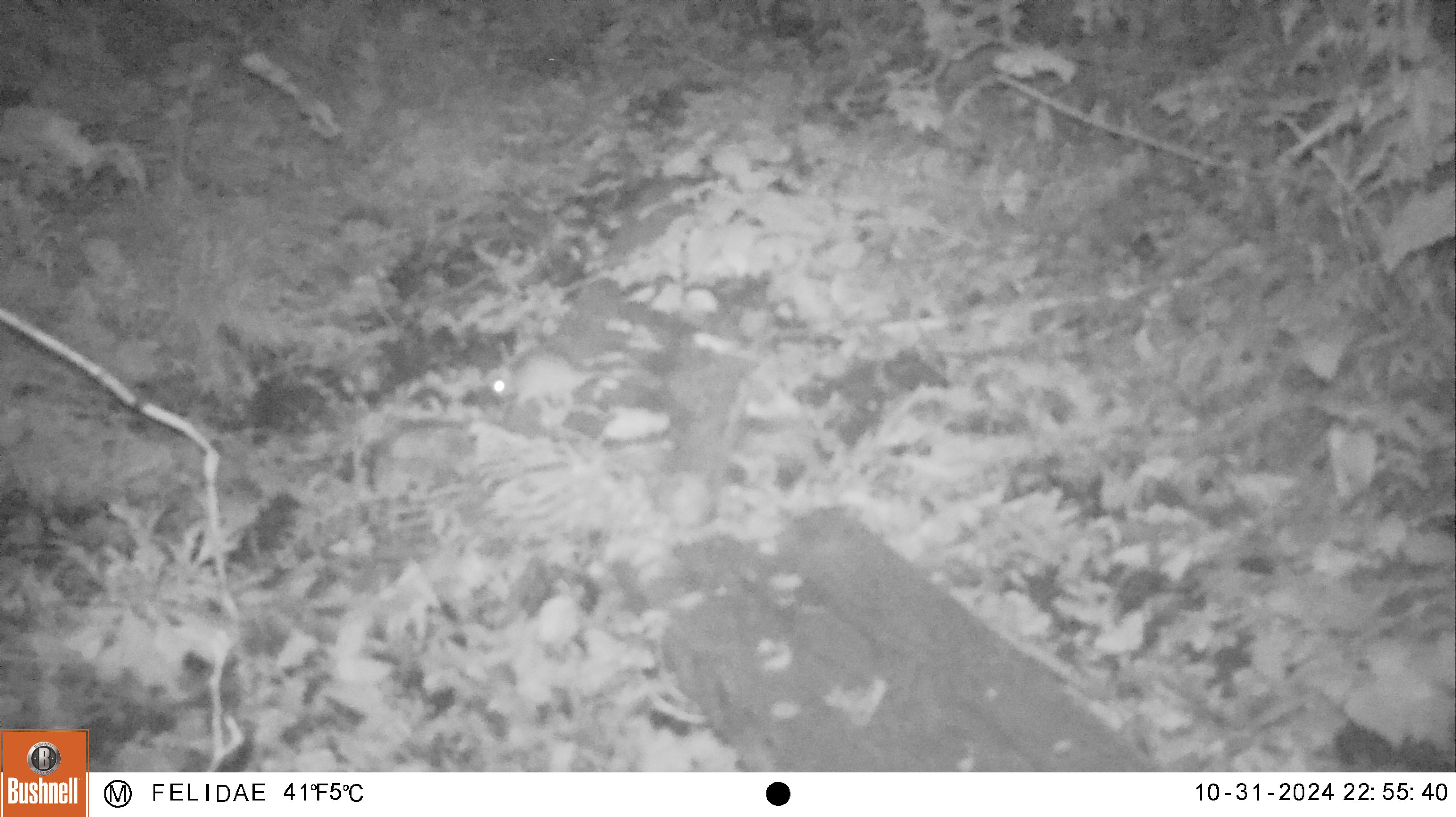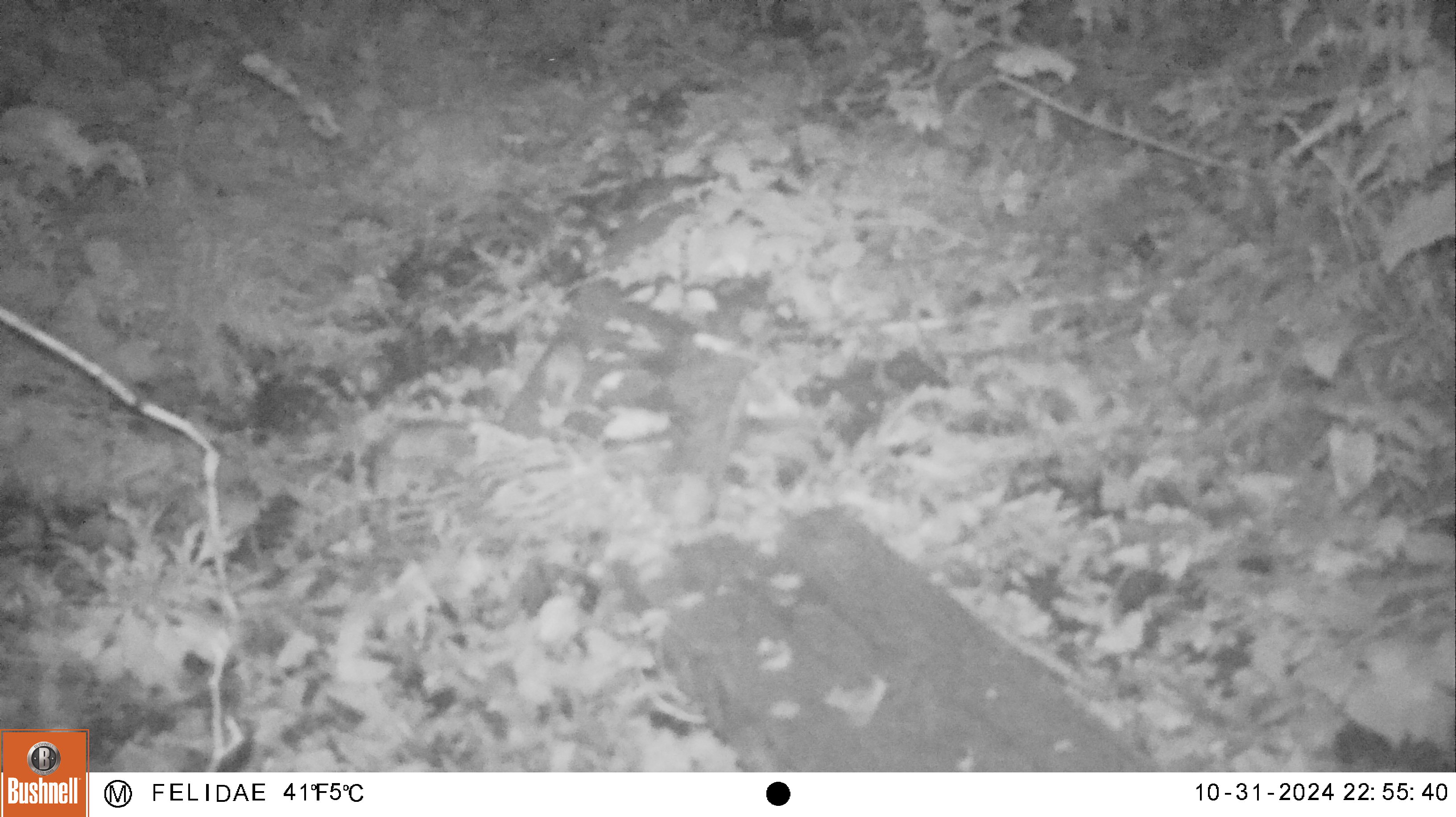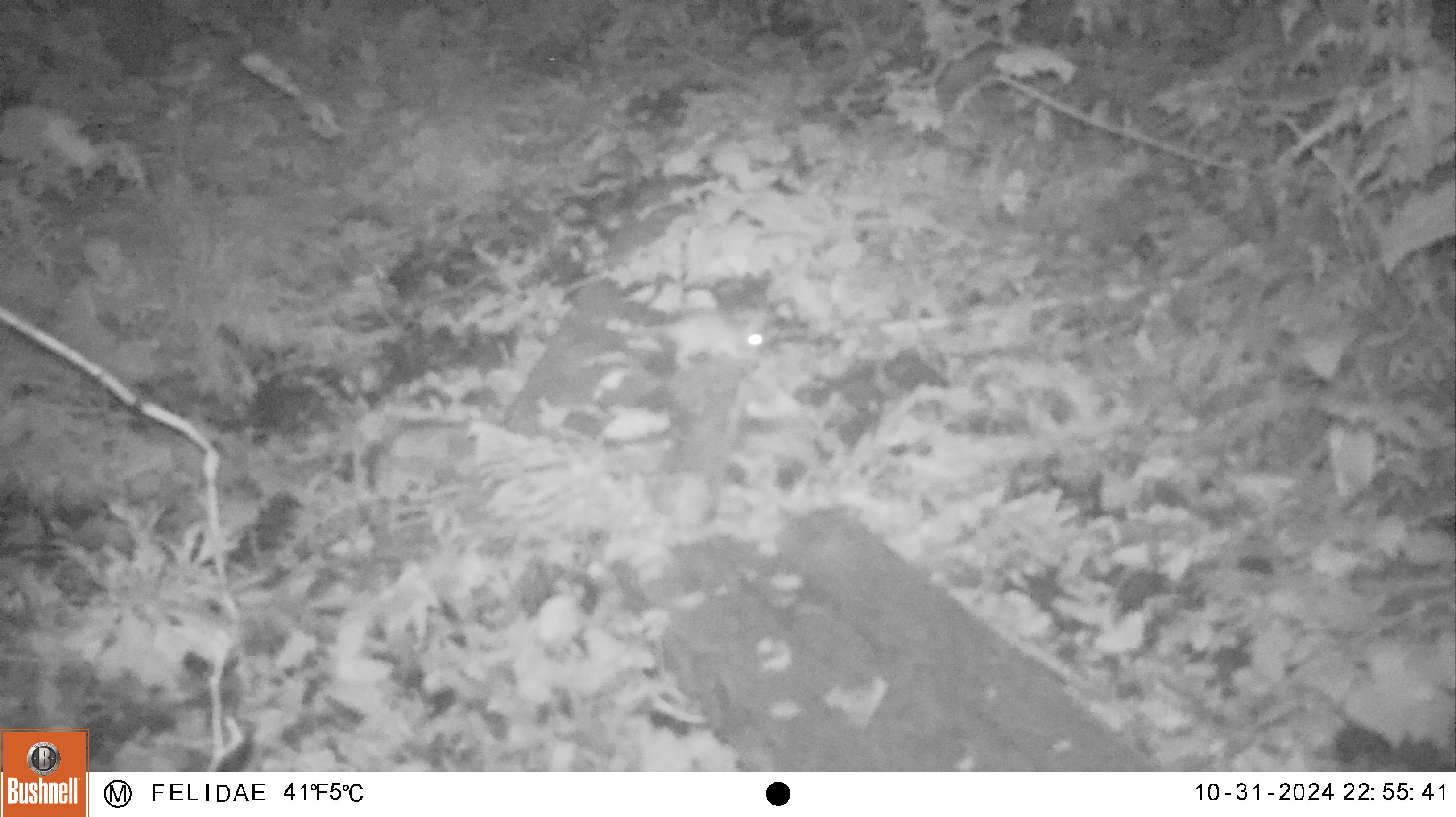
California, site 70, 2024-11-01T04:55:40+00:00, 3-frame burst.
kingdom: Animalia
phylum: Chordata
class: Mammalia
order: Rodentia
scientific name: Rodentia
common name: mouse or rat